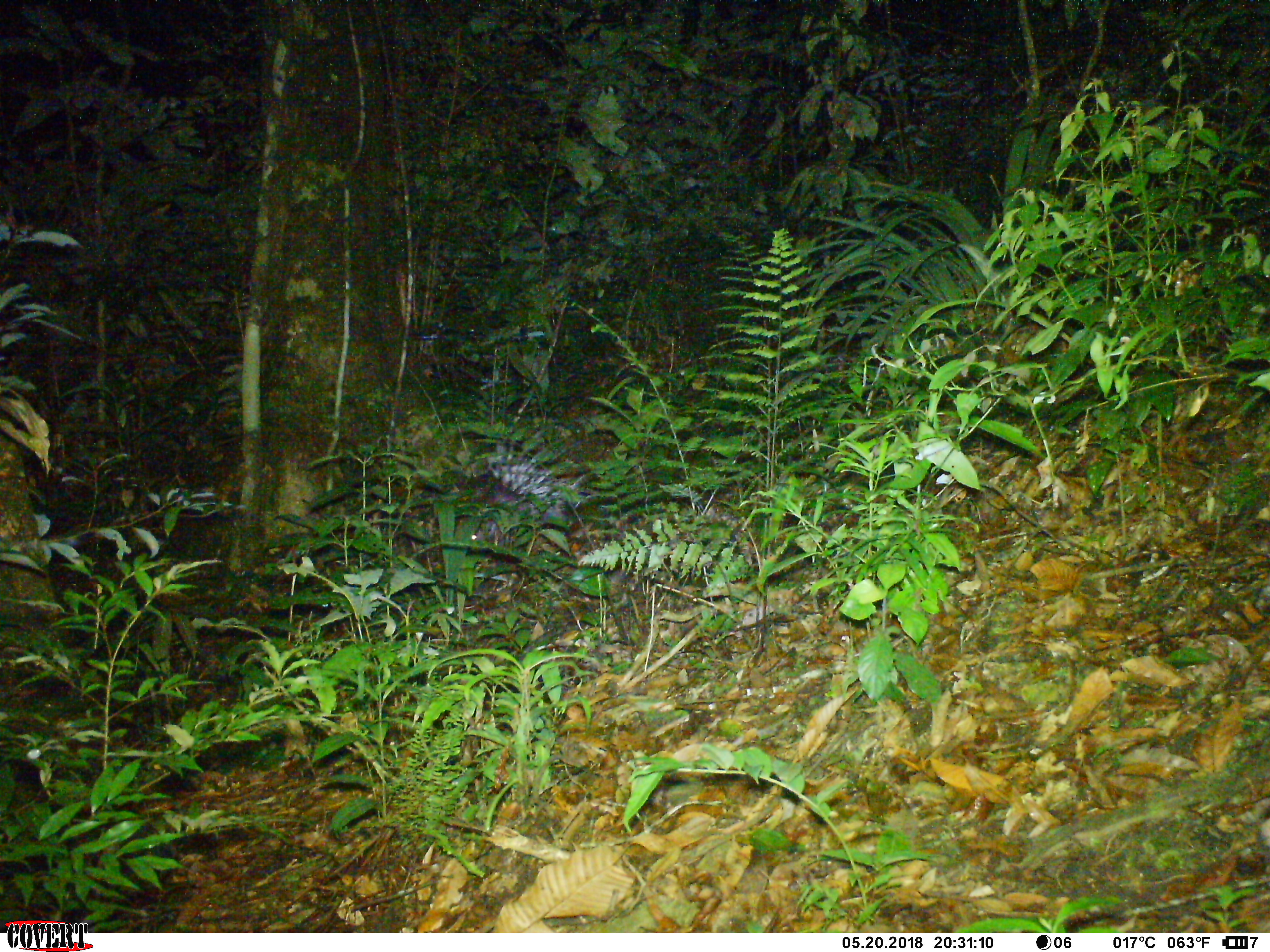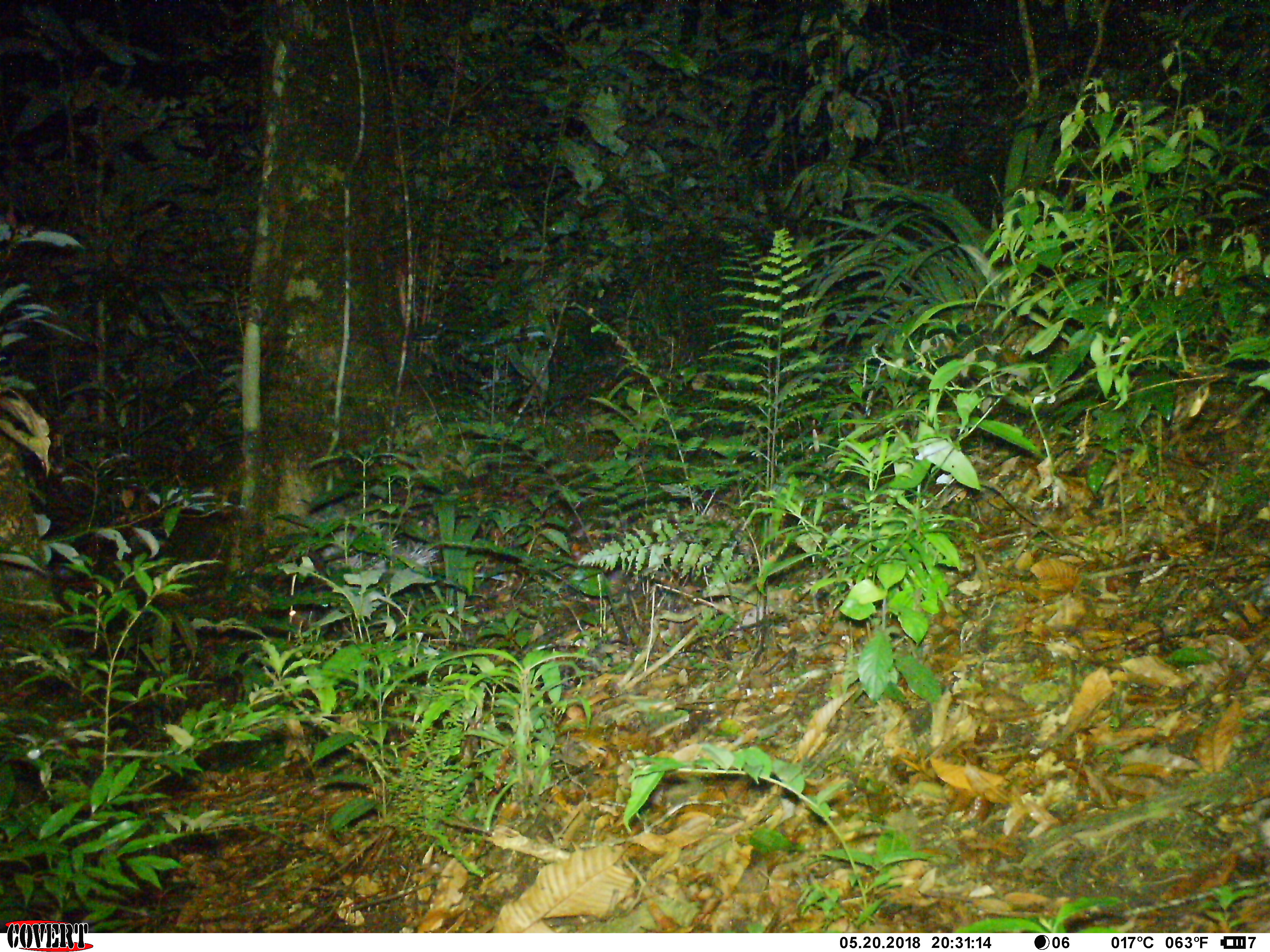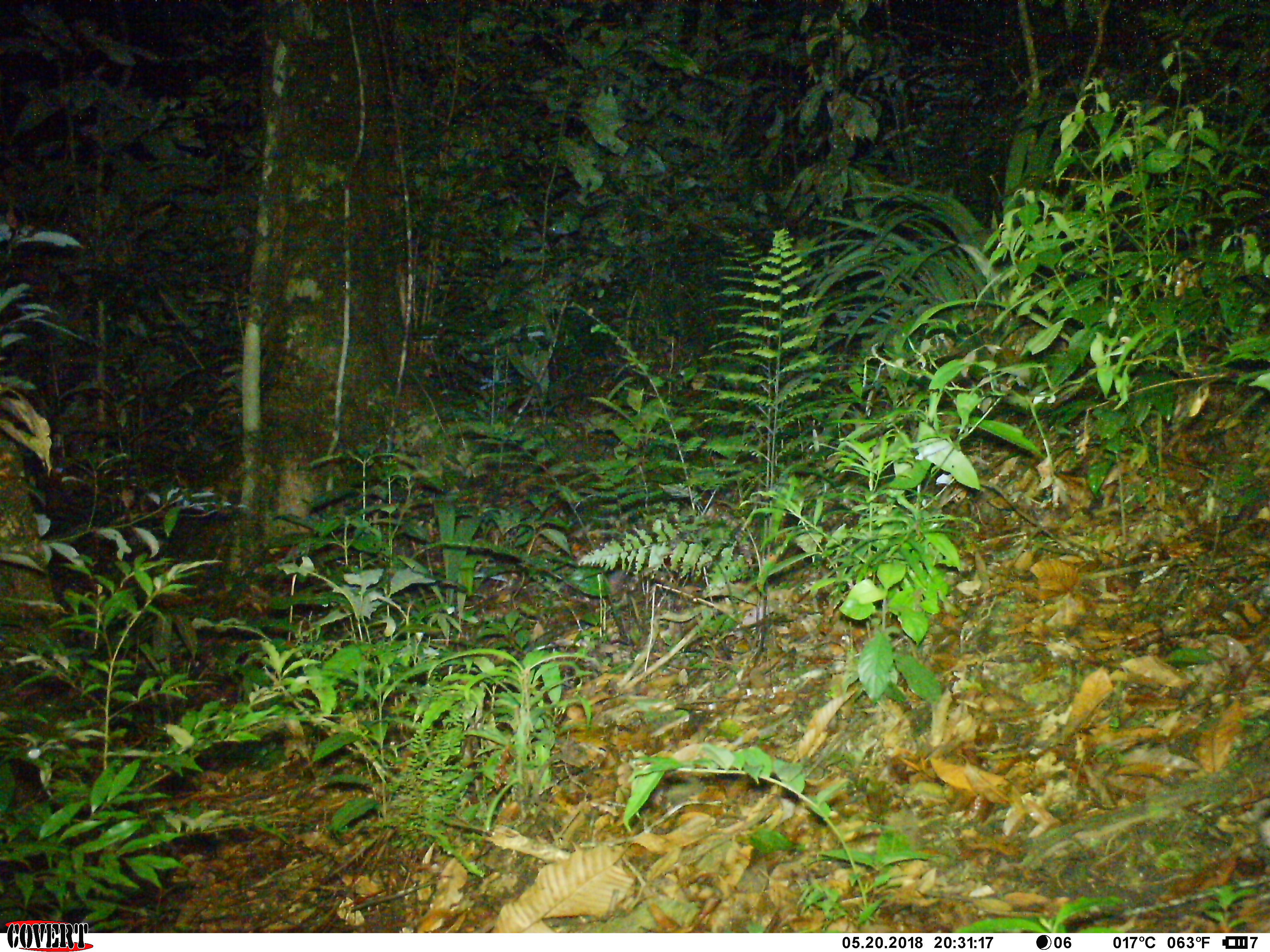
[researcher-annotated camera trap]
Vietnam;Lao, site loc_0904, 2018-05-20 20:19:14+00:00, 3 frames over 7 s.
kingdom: Animalia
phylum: Chordata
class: Mammalia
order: Rodentia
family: Hystricidae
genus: Hystrix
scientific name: Hystrix brachyura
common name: malayan porcupine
Malayan porcupine (Hystrix brachyura). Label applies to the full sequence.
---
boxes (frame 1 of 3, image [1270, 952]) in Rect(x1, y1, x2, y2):
malayan porcupine: Rect(451, 429, 598, 557)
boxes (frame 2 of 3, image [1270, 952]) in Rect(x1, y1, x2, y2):
malayan porcupine: Rect(313, 519, 441, 586)